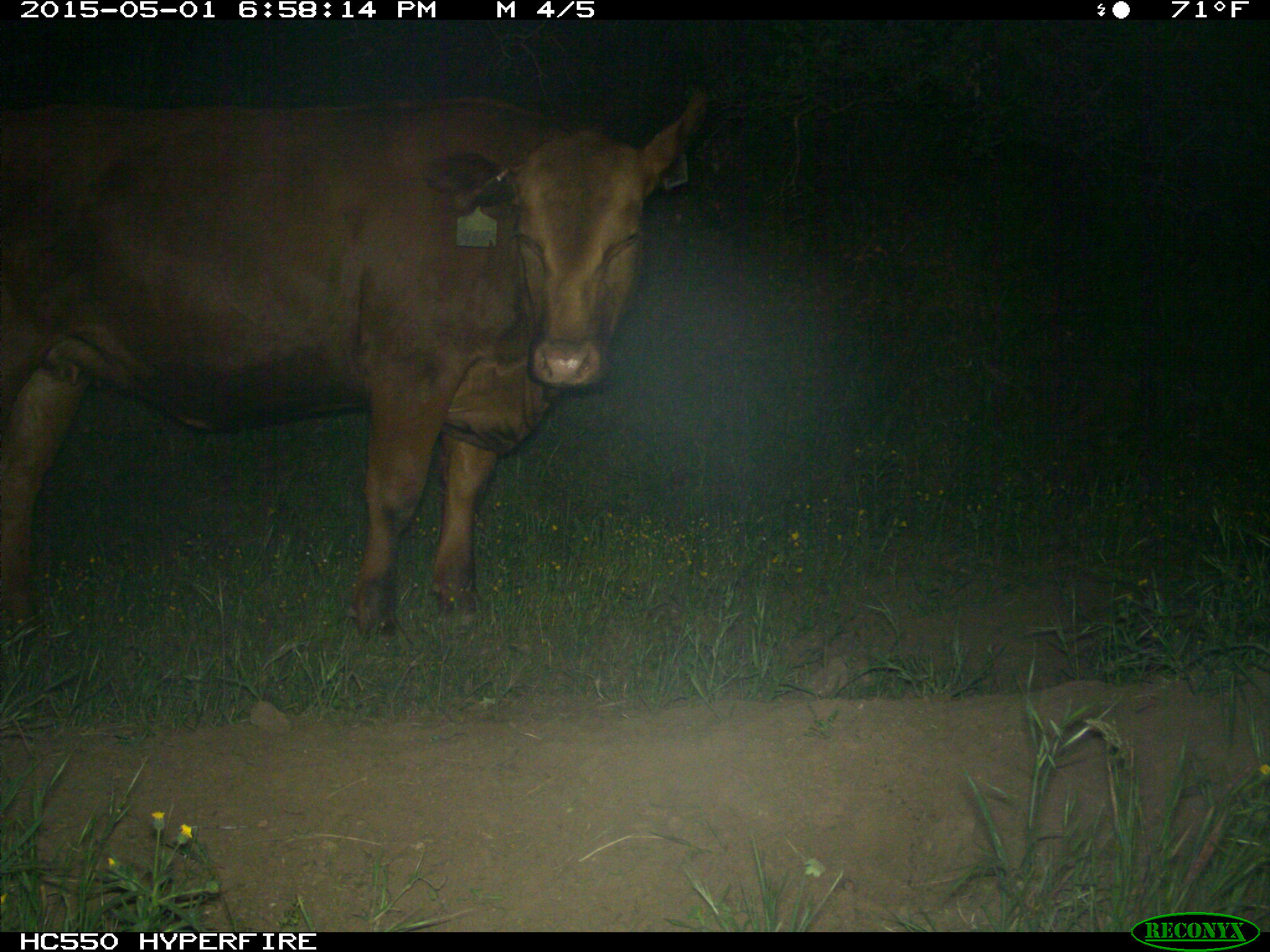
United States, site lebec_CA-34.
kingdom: Animalia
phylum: Chordata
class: Mammalia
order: Artiodactyla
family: Bovidae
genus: Bos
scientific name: Bos taurus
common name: domestic cow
Bos taurus (domestic cow).